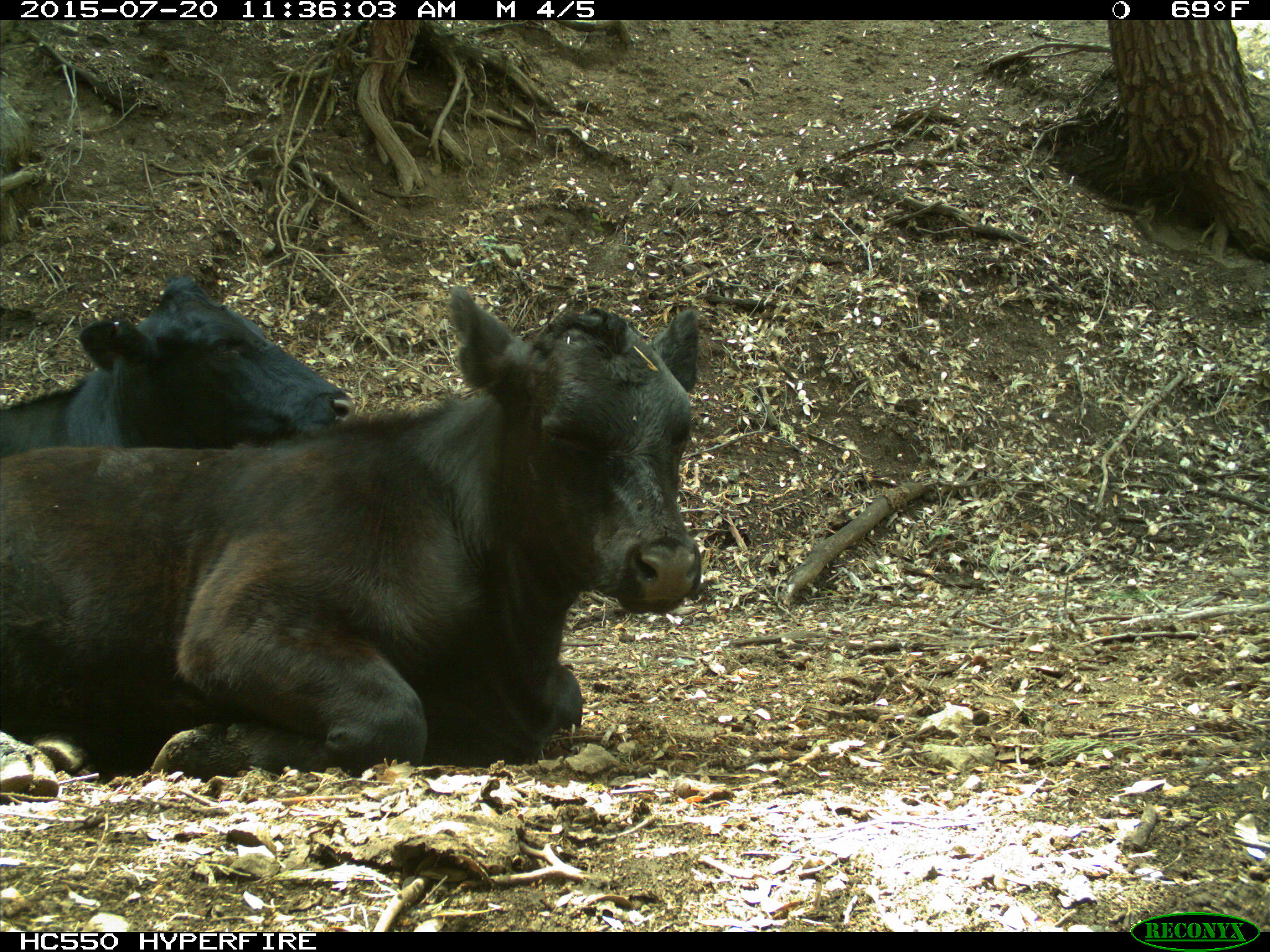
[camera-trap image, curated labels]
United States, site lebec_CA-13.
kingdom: Animalia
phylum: Chordata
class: Mammalia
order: Artiodactyla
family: Bovidae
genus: Bos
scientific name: Bos taurus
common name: domestic cow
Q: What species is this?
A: Bos taurus (domestic cow).